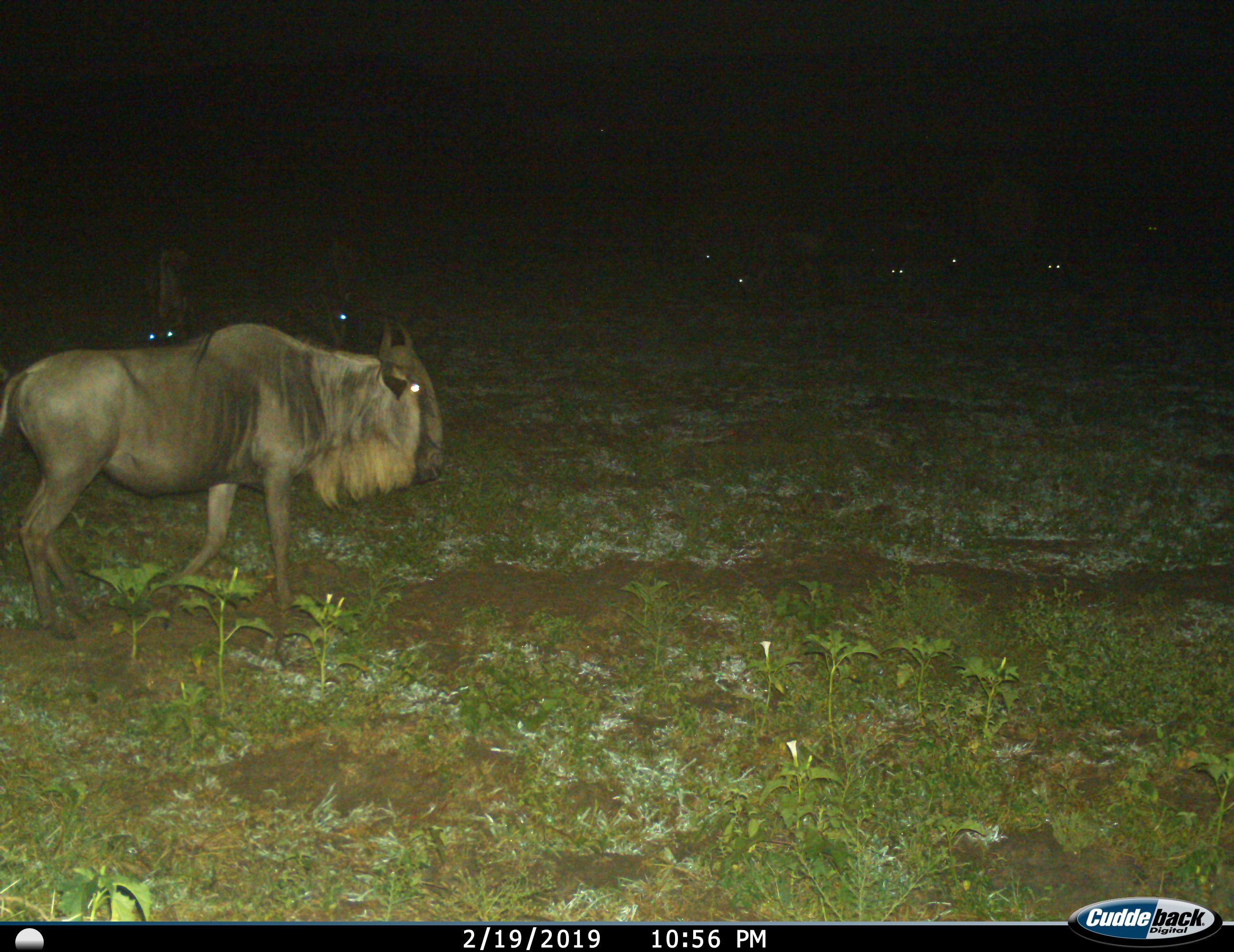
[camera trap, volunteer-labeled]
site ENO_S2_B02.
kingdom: Animalia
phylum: Chordata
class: Mammalia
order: Artiodactyla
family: Bovidae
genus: Connochaetes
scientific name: Connochaetes taurinus taurinus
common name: blue wildebeest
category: wildebeestblue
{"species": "wildebeestblue (blue wildebeest) (Connochaetes taurinus taurinus)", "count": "8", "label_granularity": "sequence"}